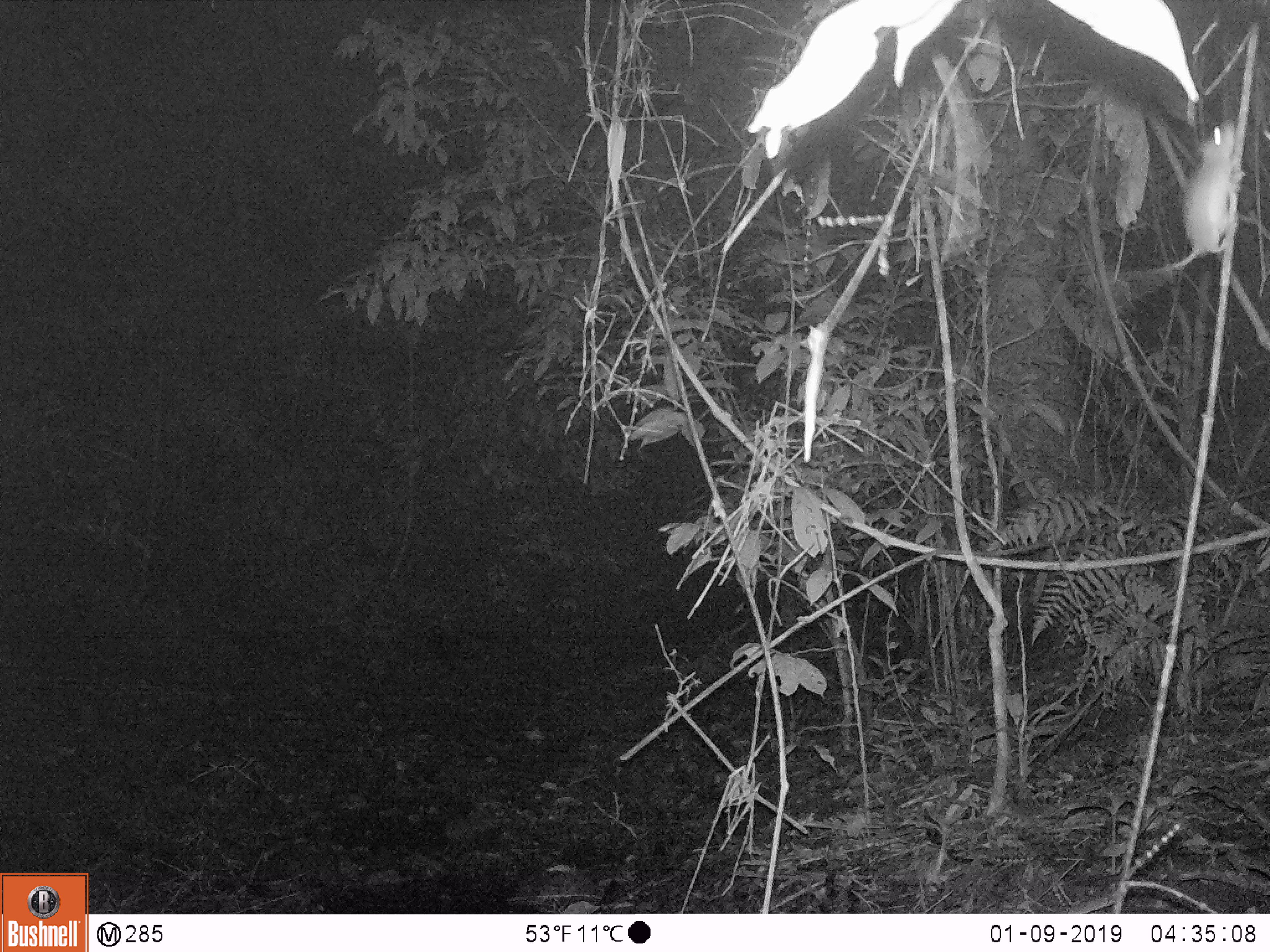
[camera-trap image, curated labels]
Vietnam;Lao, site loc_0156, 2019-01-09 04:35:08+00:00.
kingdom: Animalia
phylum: Chordata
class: Mammalia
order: Rodentia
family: Muridae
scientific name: Muridae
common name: old-world mice and rats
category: unidentified murid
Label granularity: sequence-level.